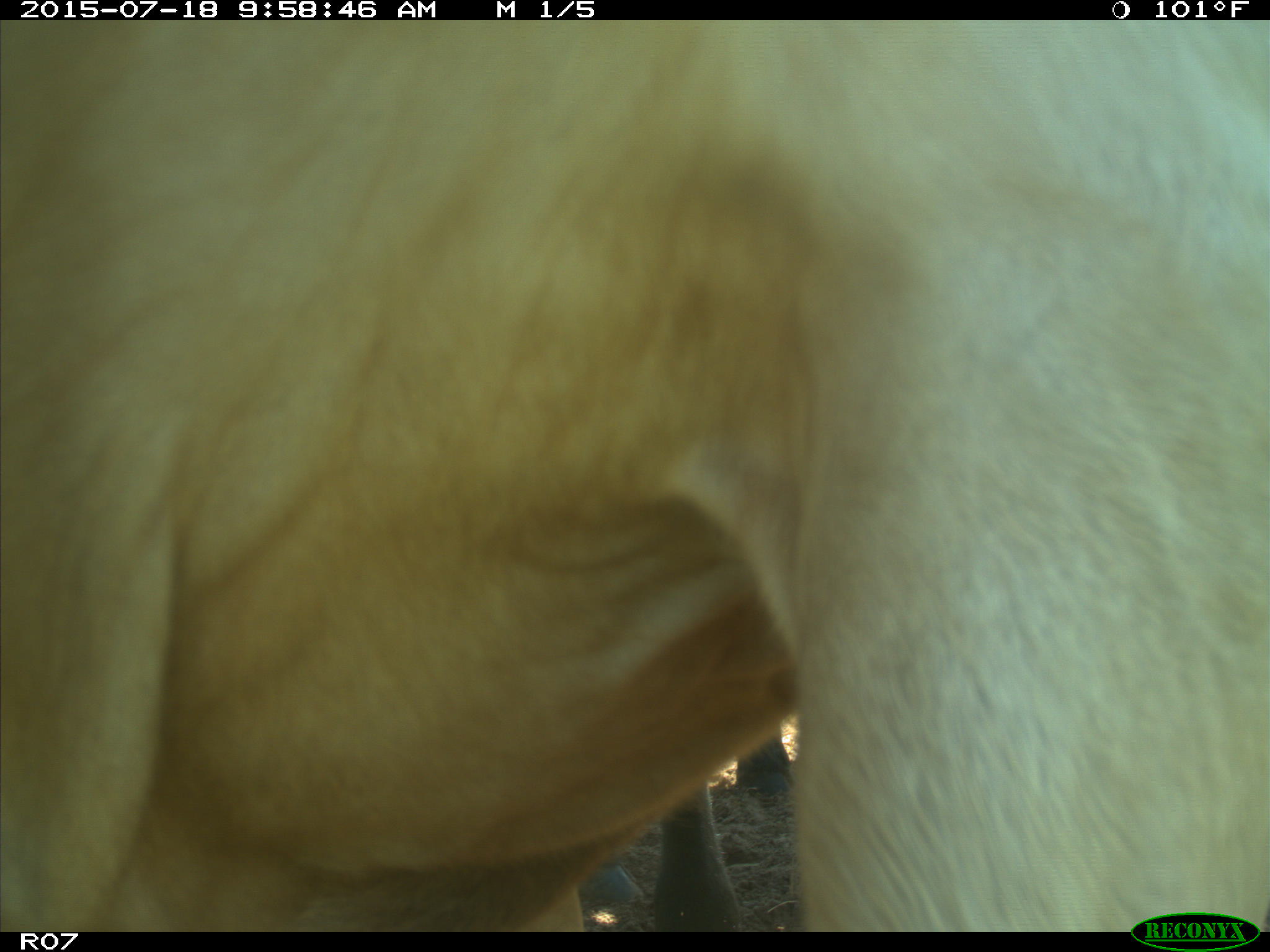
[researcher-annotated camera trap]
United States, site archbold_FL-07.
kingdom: Animalia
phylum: Chordata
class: Mammalia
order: Artiodactyla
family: Bovidae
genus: Bos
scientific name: Bos taurus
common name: domestic cow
Bos taurus (domestic cow).